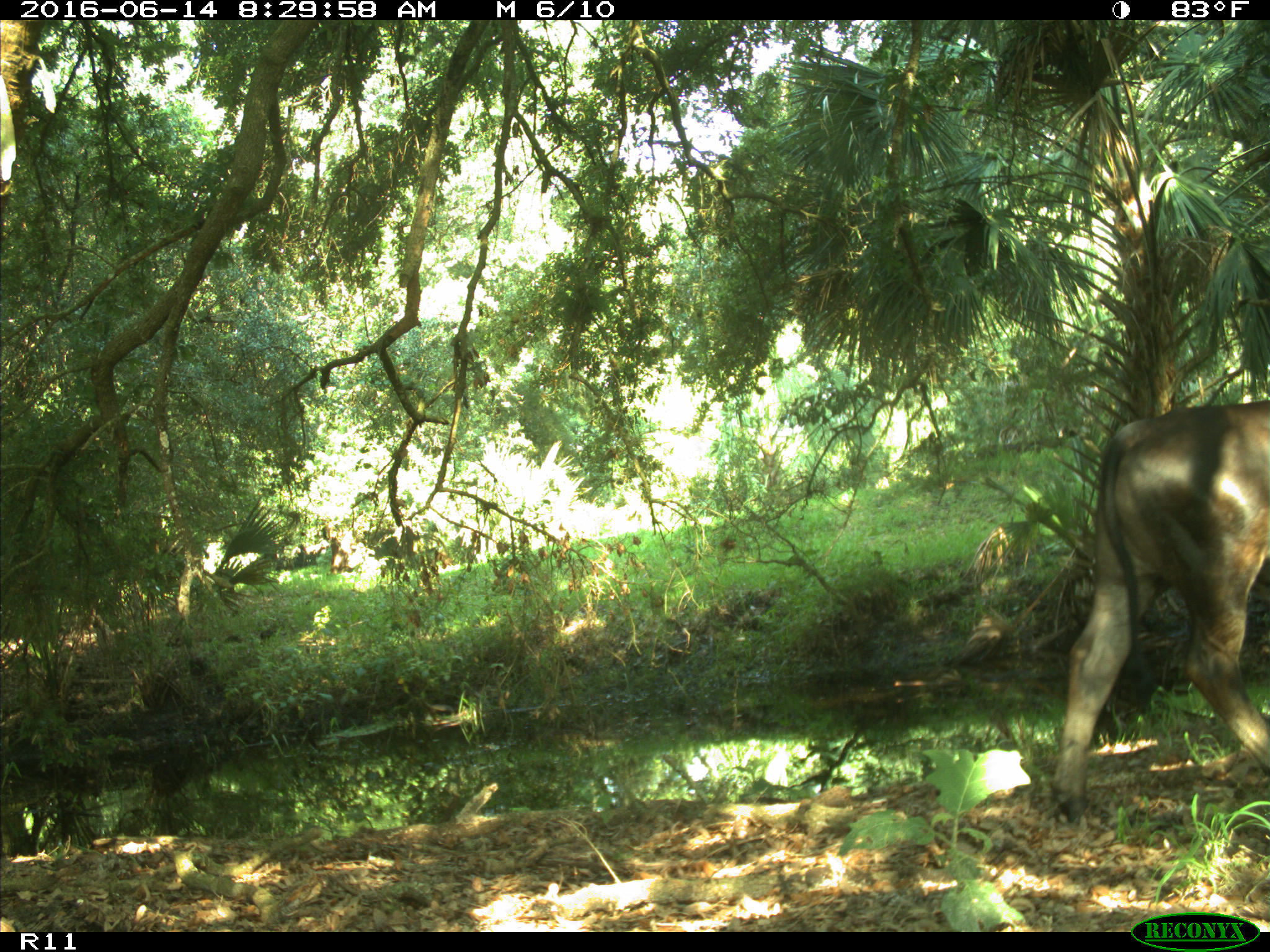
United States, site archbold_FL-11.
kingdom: Animalia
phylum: Chordata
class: Mammalia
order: Artiodactyla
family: Bovidae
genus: Bos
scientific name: Bos taurus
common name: domestic cow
Bos taurus (domestic cow).